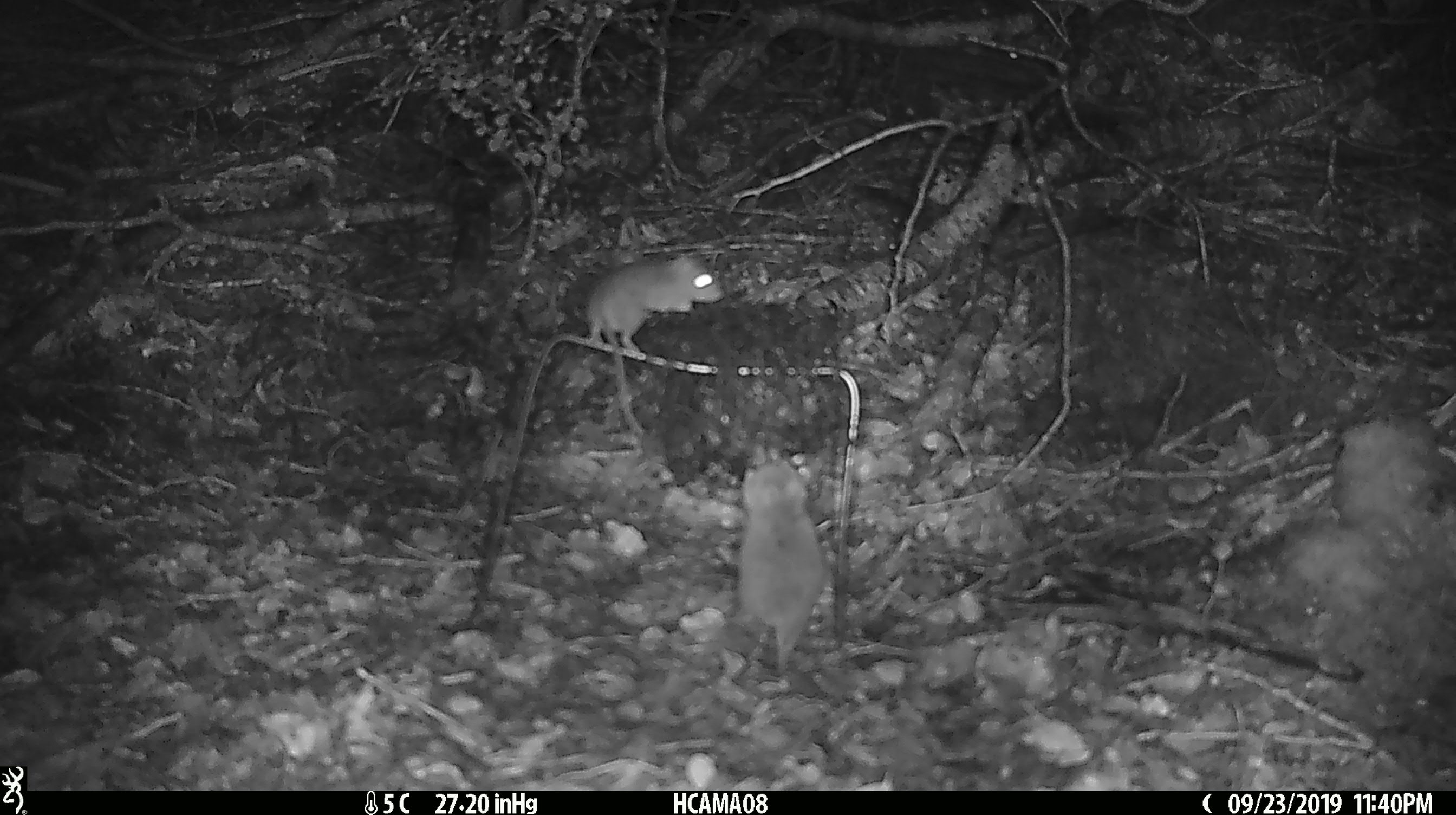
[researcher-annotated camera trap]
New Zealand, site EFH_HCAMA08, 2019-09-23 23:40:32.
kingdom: Animalia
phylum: Chordata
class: Mammalia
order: Rodentia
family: Muridae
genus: Mus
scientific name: Mus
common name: mouse